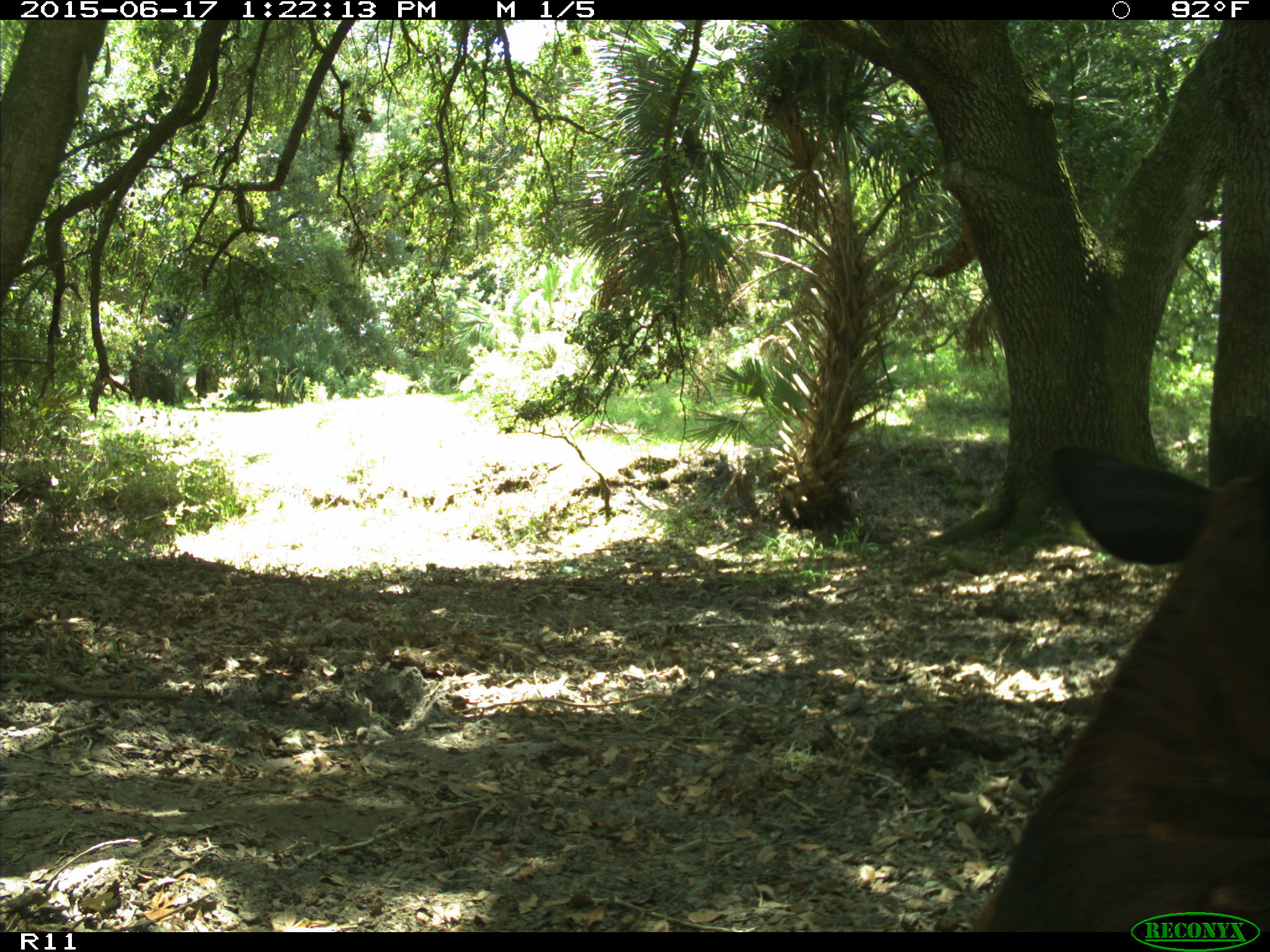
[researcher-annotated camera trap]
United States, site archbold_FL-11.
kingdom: Animalia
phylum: Chordata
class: Mammalia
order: Artiodactyla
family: Bovidae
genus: Bos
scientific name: Bos taurus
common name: domestic cow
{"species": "Bos taurus (domestic cow)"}